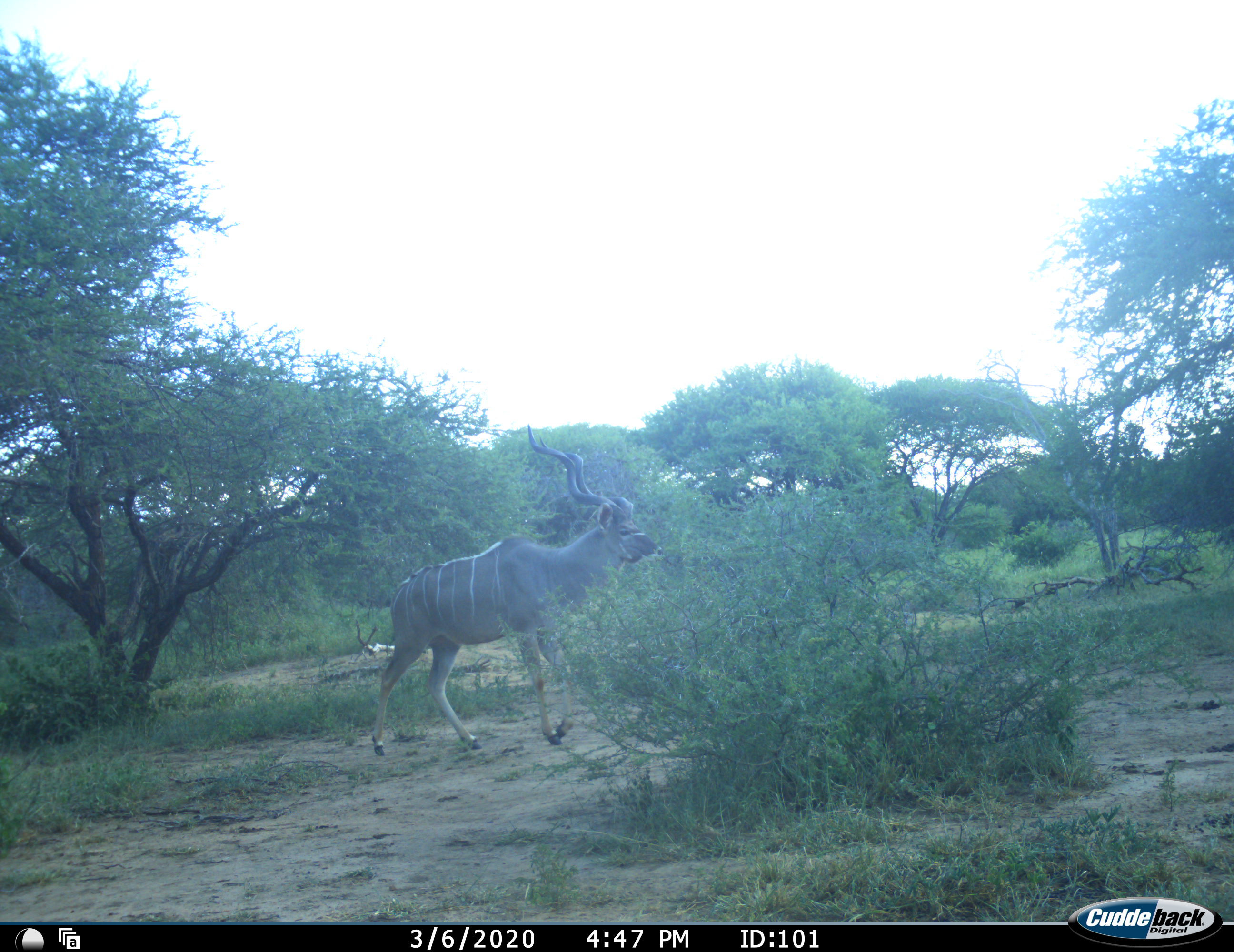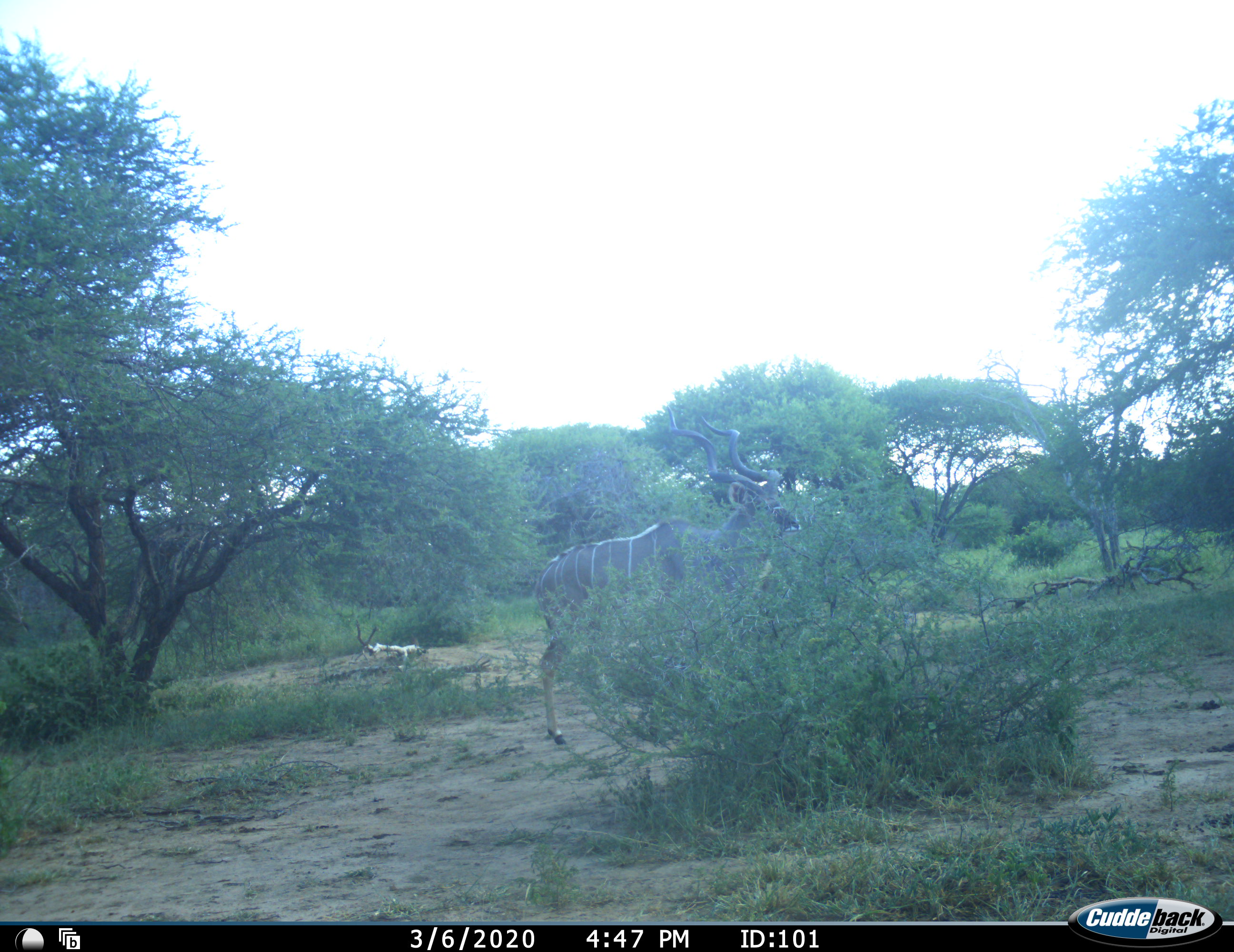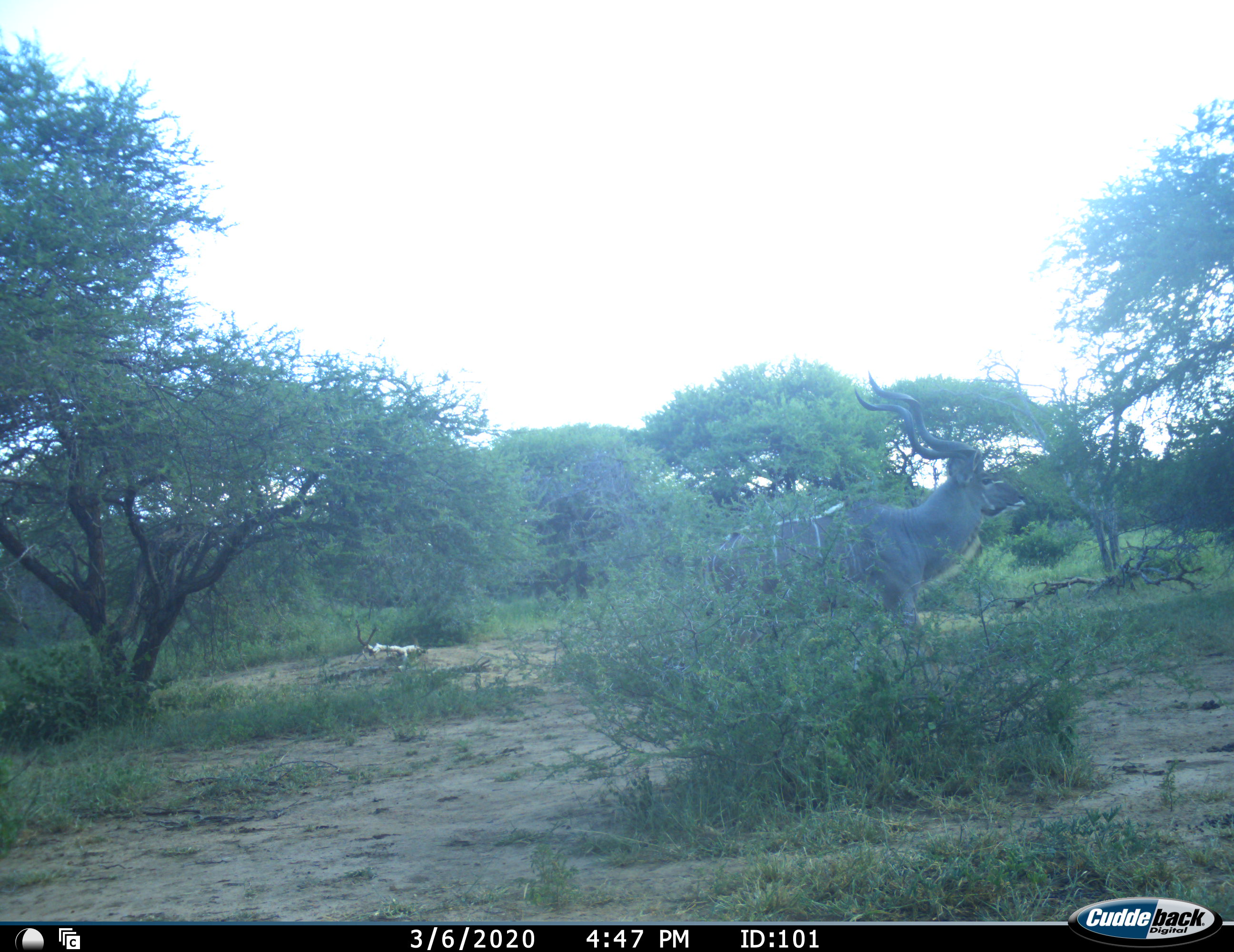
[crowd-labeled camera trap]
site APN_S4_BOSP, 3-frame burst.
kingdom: Animalia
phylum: Chordata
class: Mammalia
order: Artiodactyla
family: Bovidae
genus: Tragelaphus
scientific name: Tragelaphus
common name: kudu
Kudu (Tragelaphus), count 1. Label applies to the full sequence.